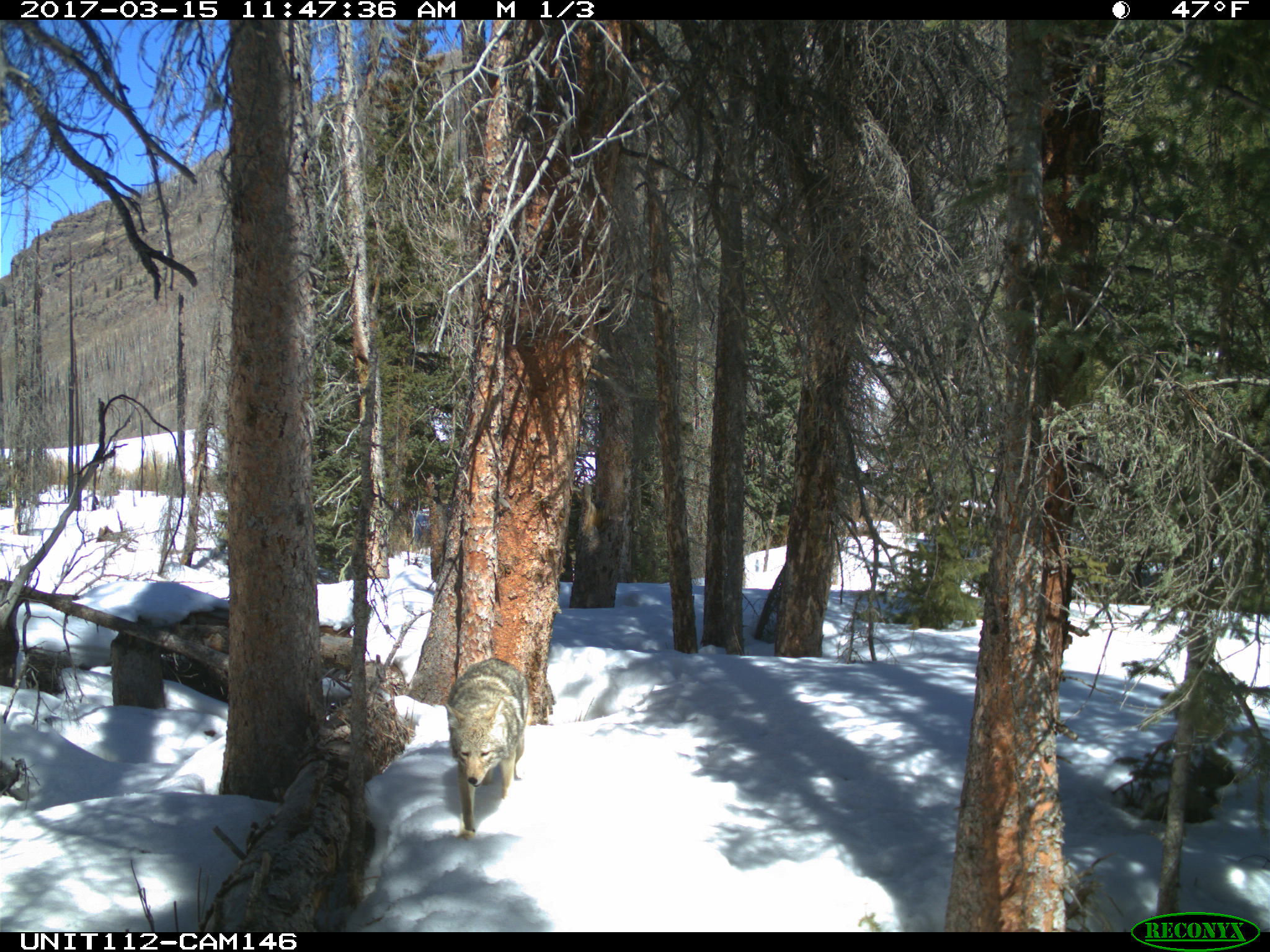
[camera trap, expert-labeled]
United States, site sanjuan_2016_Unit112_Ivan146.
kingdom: Animalia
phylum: Chordata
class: Mammalia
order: Carnivora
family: Canidae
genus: Canis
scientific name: Canis latrans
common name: coyote